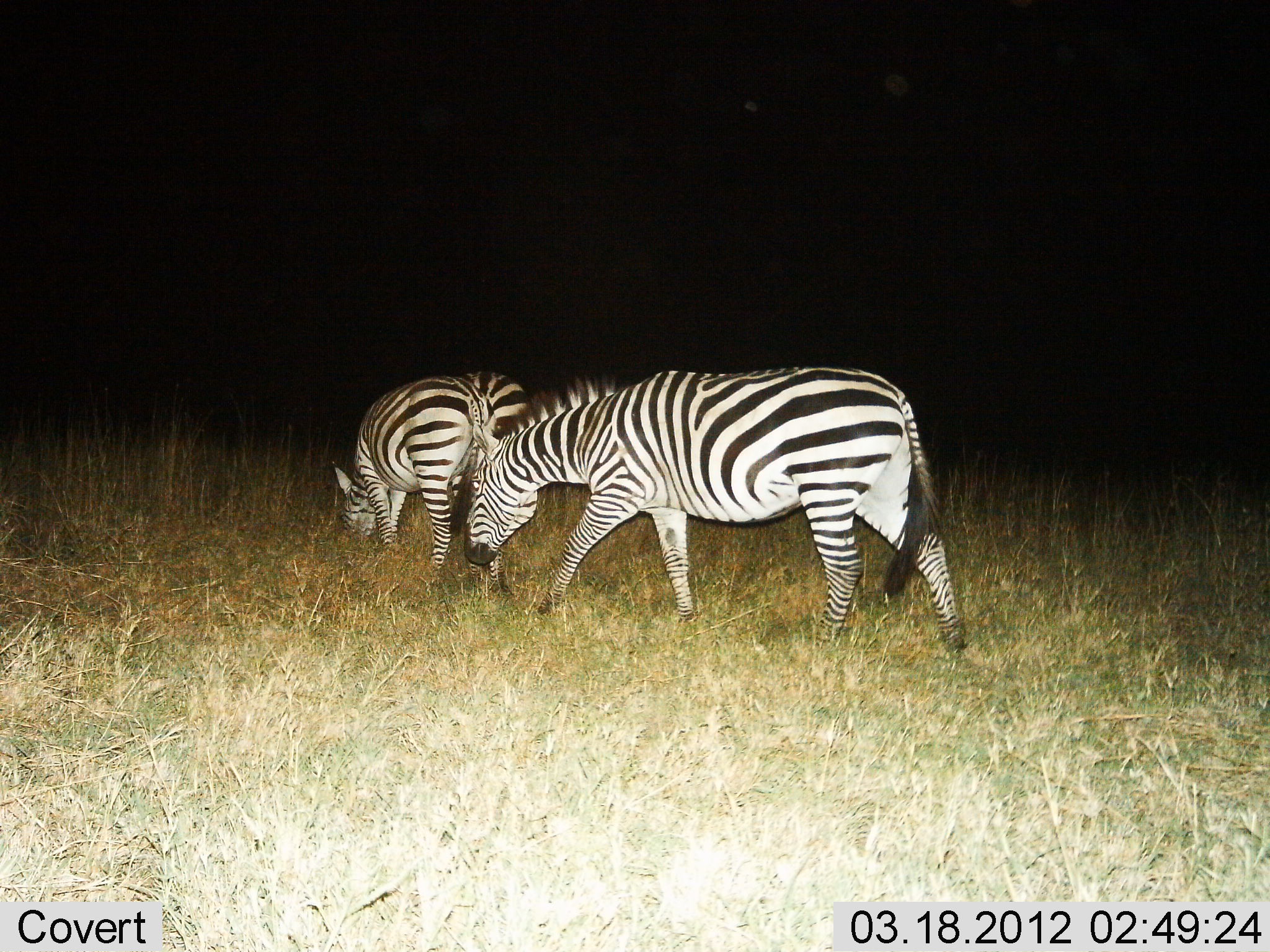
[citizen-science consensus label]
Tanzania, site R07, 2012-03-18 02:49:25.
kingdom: Animalia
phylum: Chordata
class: Mammalia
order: Perissodactyla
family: Equidae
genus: Equus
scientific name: Equus quagga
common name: plains zebra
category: zebra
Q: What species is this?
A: Zebra (plains zebra) (Equus quagga).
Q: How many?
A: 2.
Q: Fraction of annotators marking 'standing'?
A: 18%.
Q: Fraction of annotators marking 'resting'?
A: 0%.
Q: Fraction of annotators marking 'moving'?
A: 36%.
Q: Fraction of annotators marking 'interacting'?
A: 0%.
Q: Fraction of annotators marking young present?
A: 0%.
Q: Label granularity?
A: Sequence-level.